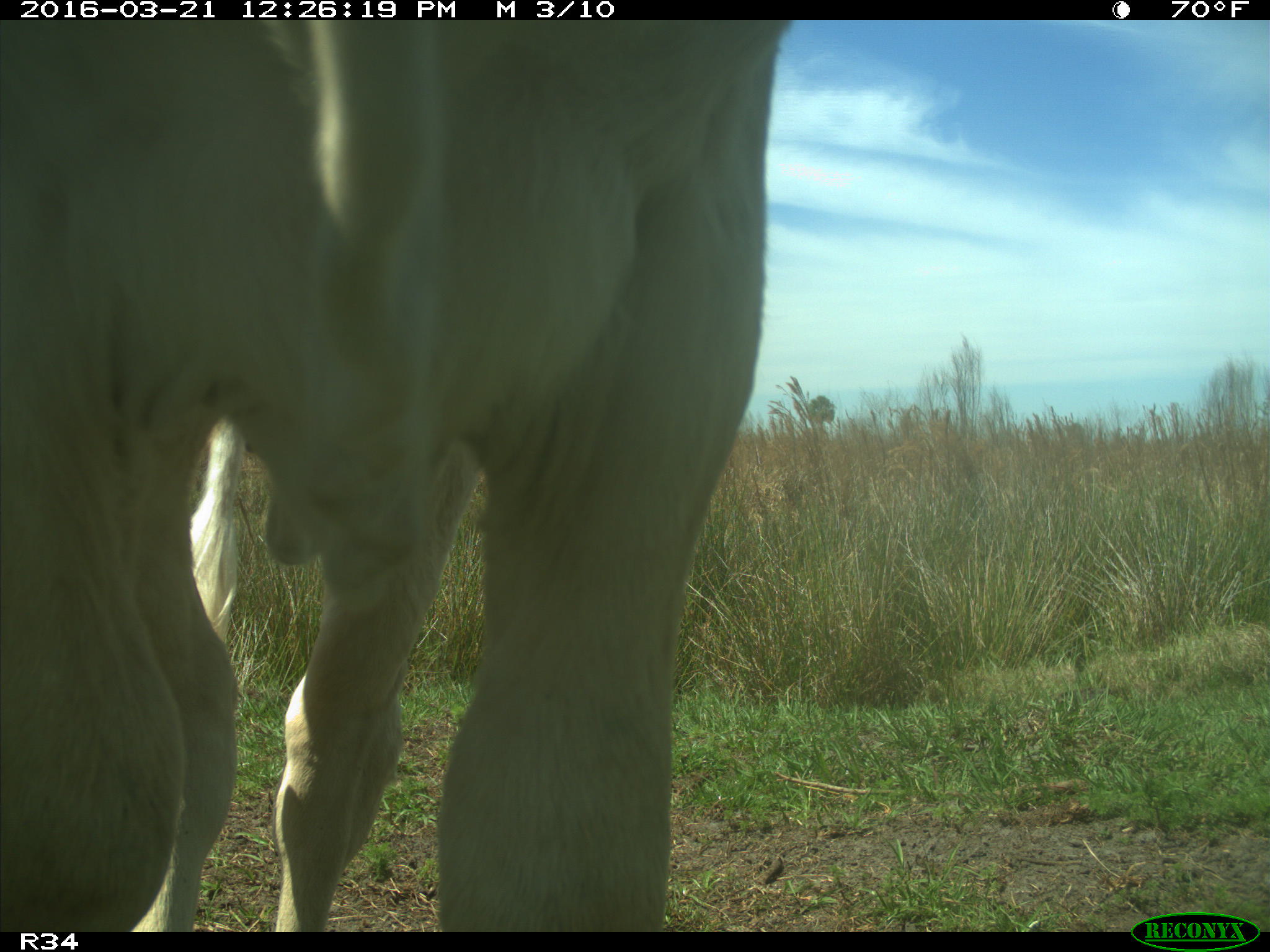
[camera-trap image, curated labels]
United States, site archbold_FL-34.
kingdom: Animalia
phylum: Chordata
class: Mammalia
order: Artiodactyla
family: Bovidae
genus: Bos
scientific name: Bos taurus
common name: domestic cow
Bos taurus (domestic cow).